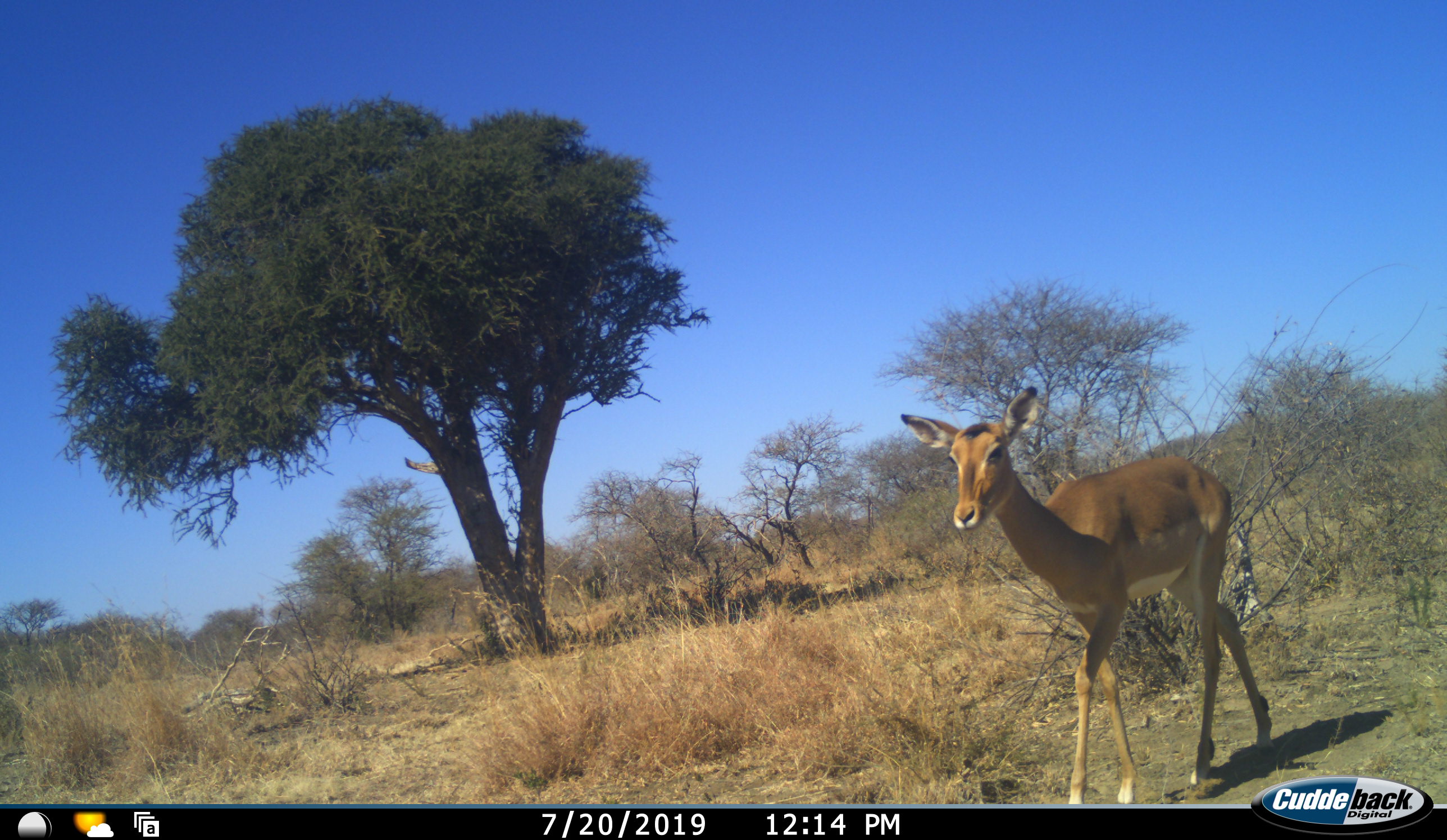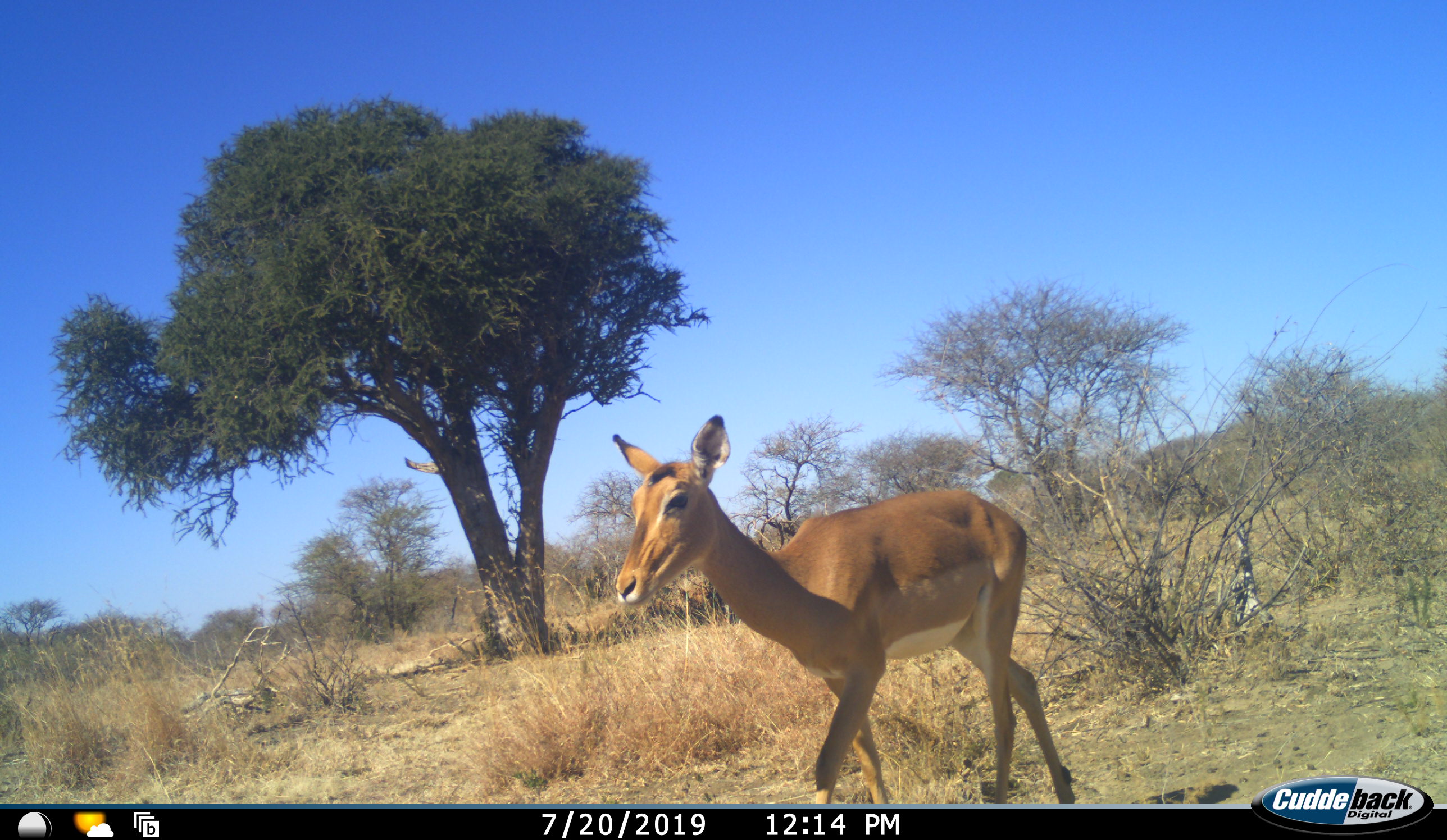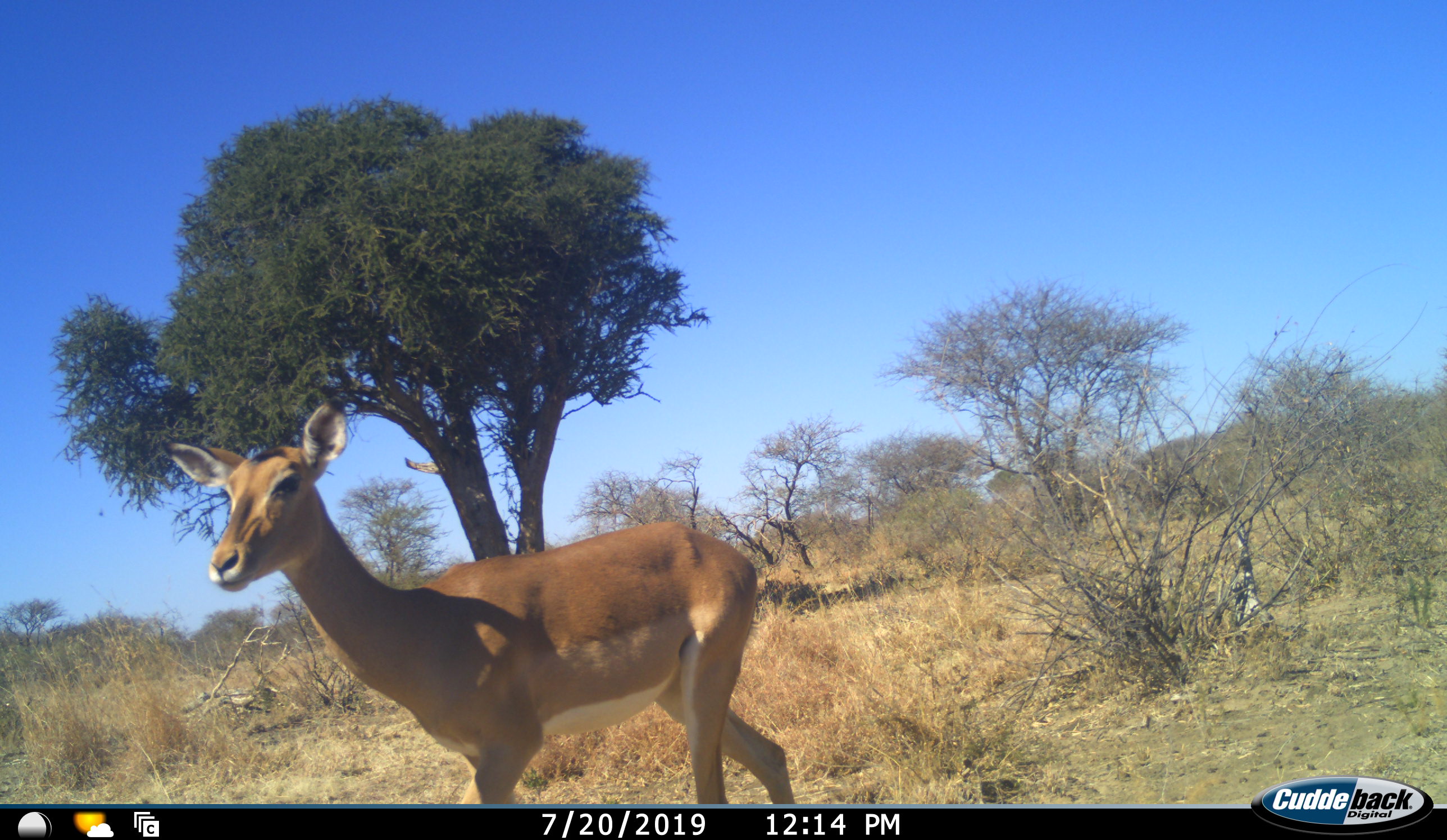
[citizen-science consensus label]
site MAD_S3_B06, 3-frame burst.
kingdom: Animalia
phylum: Chordata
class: Mammalia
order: Artiodactyla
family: Bovidae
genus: Aepyceros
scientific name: Aepyceros melampus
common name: impala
Impala (Aepyceros melampus), count 1. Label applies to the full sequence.